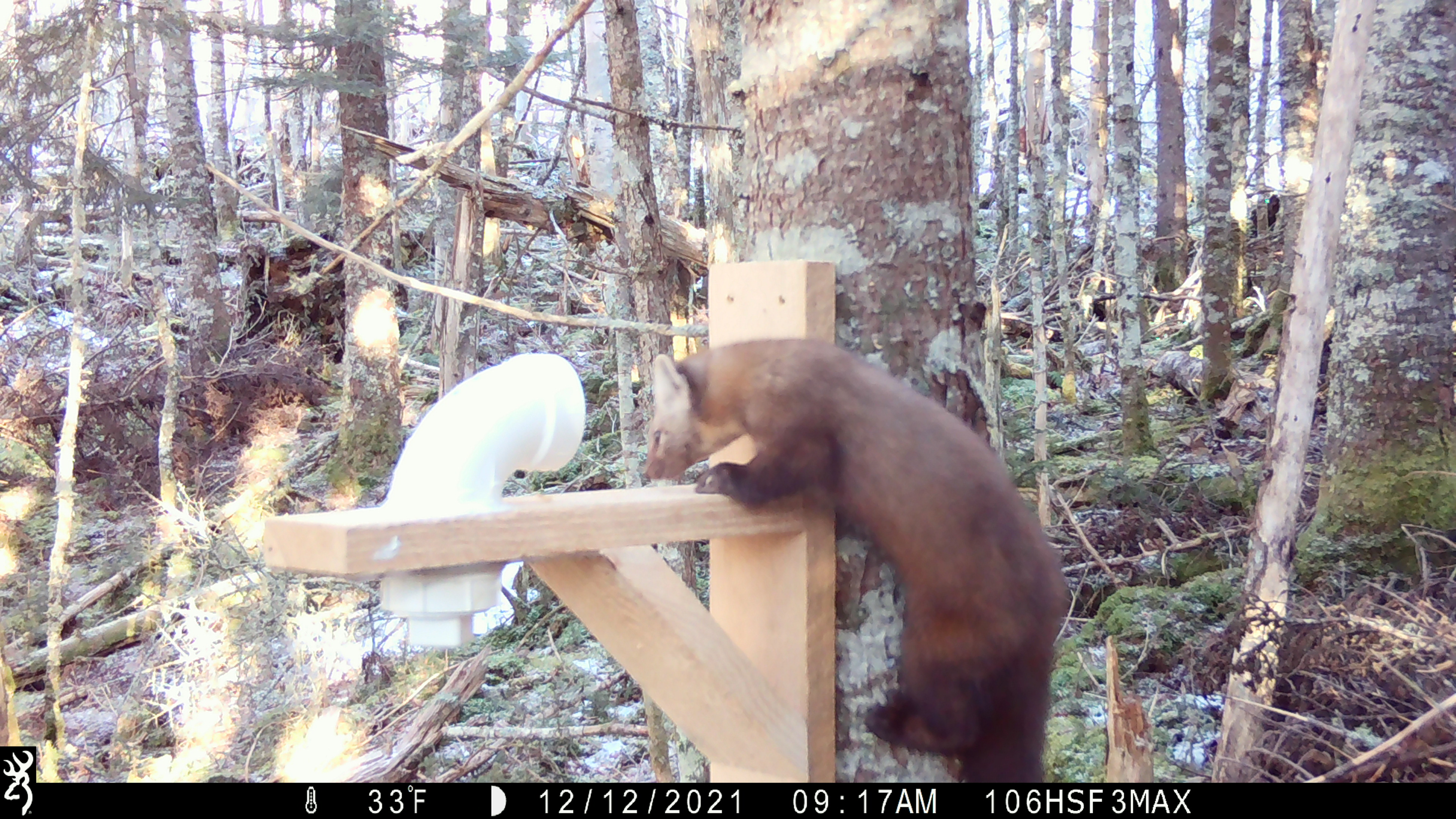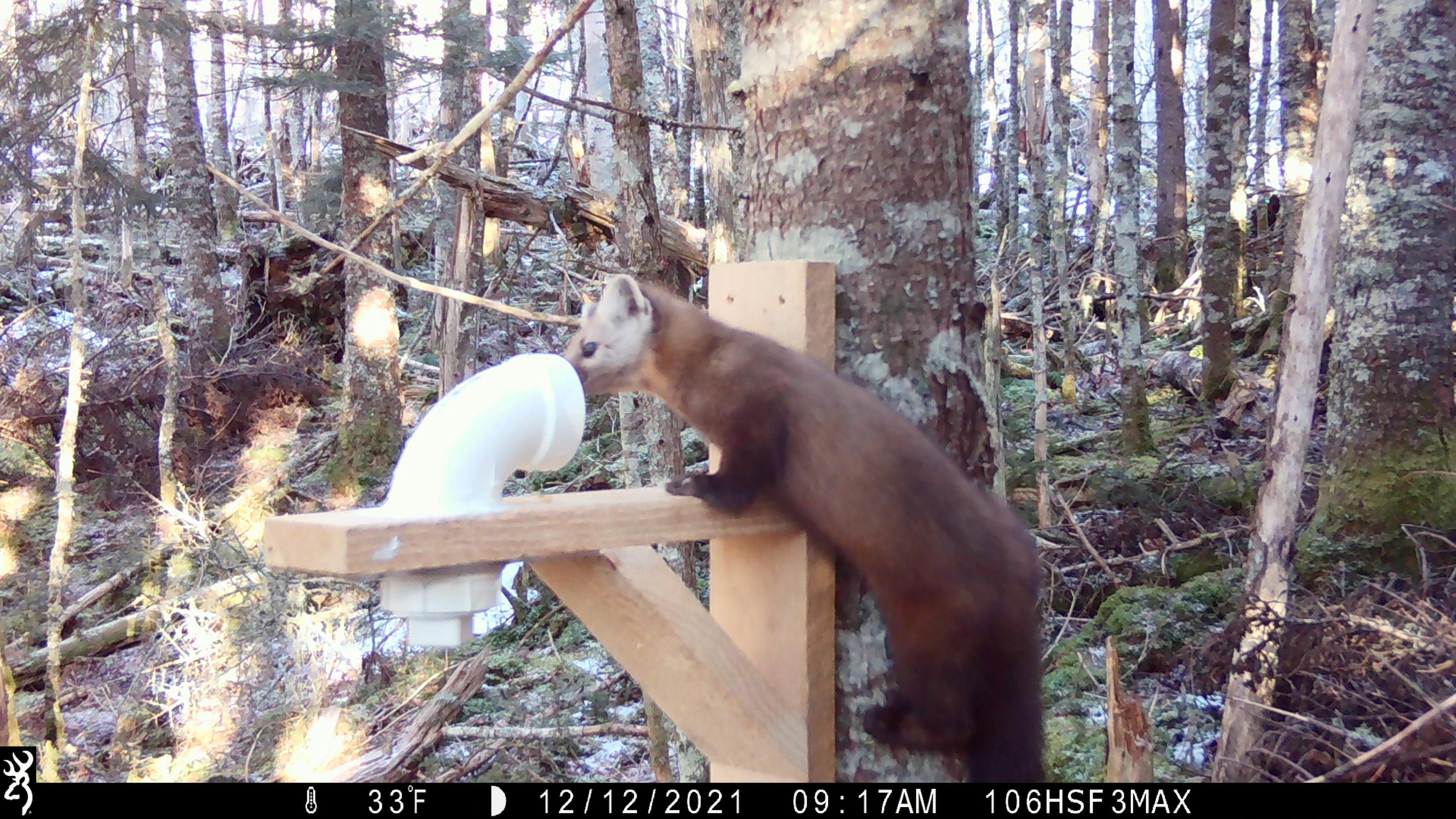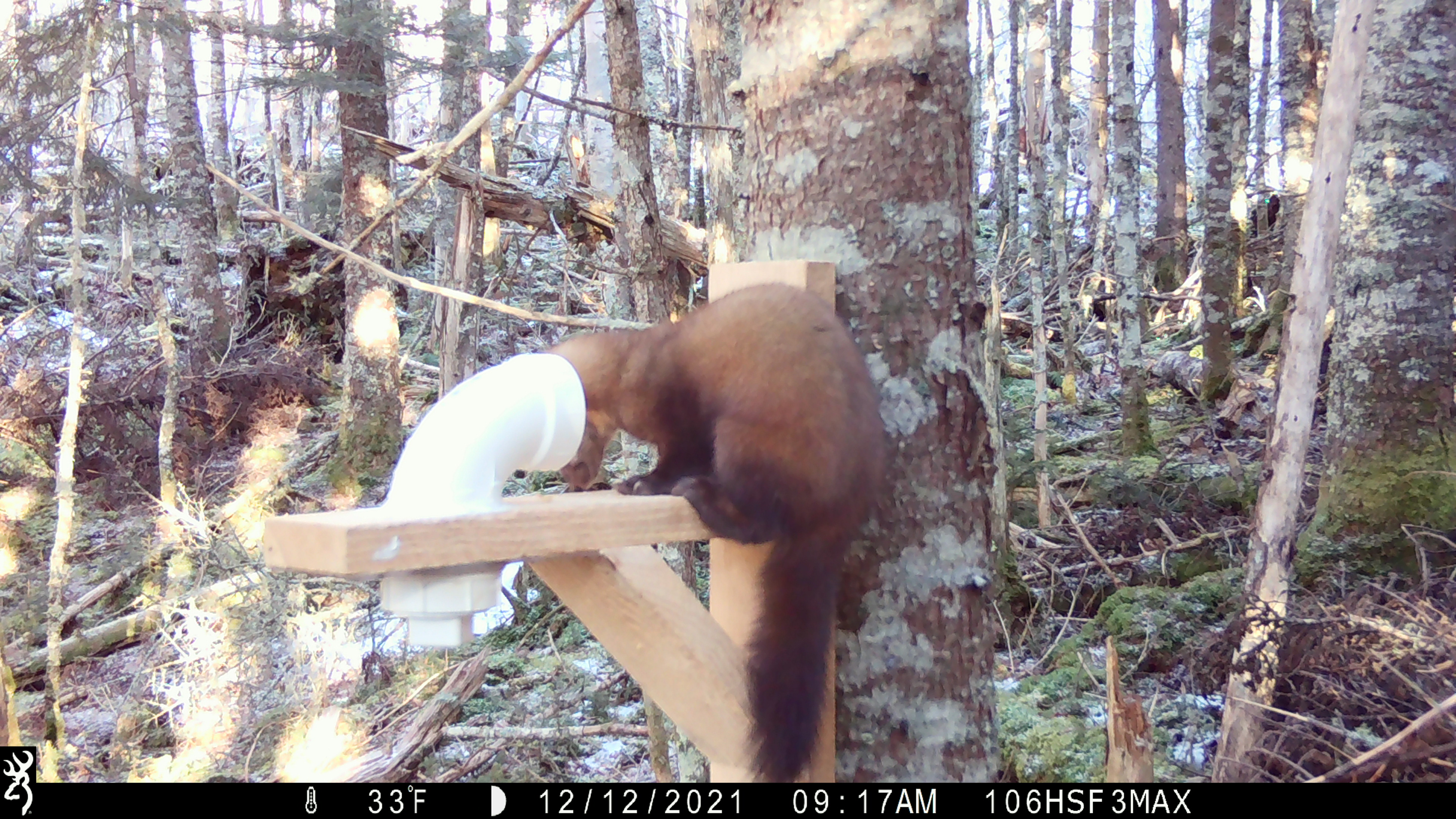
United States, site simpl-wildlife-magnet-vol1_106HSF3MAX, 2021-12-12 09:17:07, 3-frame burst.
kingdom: Animalia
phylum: Chordata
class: Mammalia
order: Carnivora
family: Mustelidae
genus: Martes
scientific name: Martes americana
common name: american marten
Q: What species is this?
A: American marten (Martes americana).